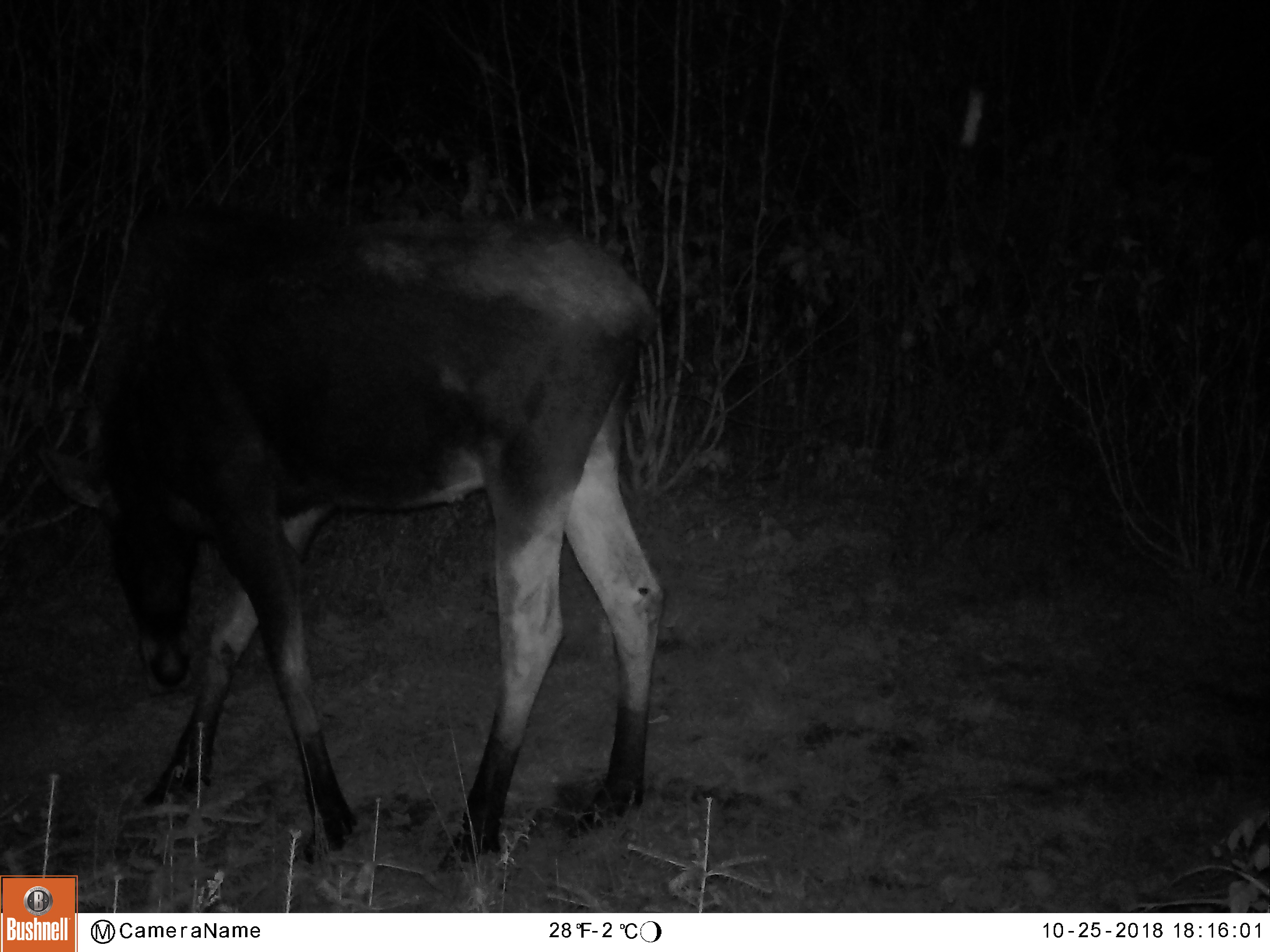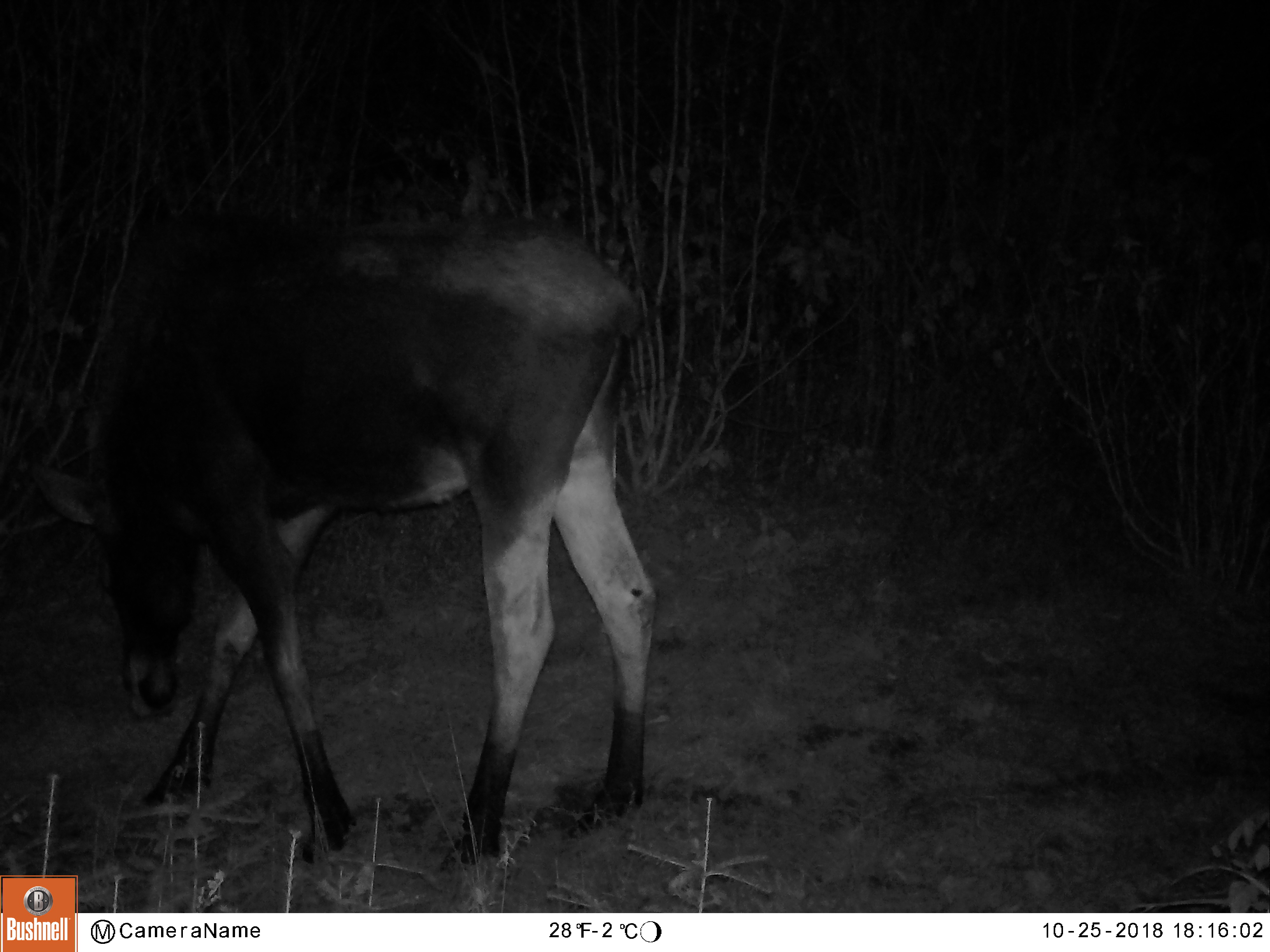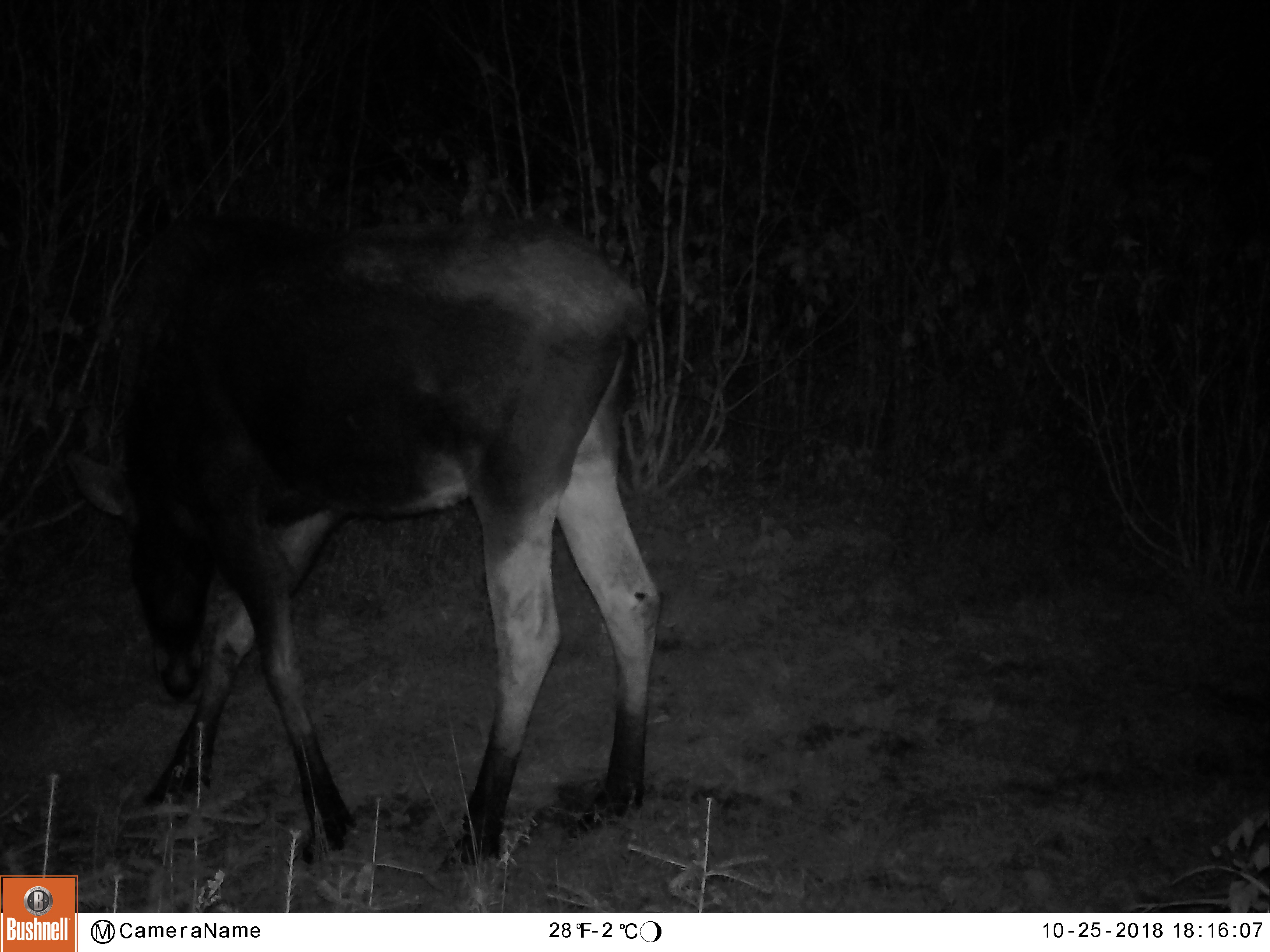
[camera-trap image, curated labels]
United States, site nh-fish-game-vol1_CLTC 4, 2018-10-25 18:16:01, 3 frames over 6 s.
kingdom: Animalia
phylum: Chordata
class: Mammalia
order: Artiodactyla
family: Cervidae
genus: Alces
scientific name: Alces alces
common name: moose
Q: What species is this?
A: Moose (Alces alces).